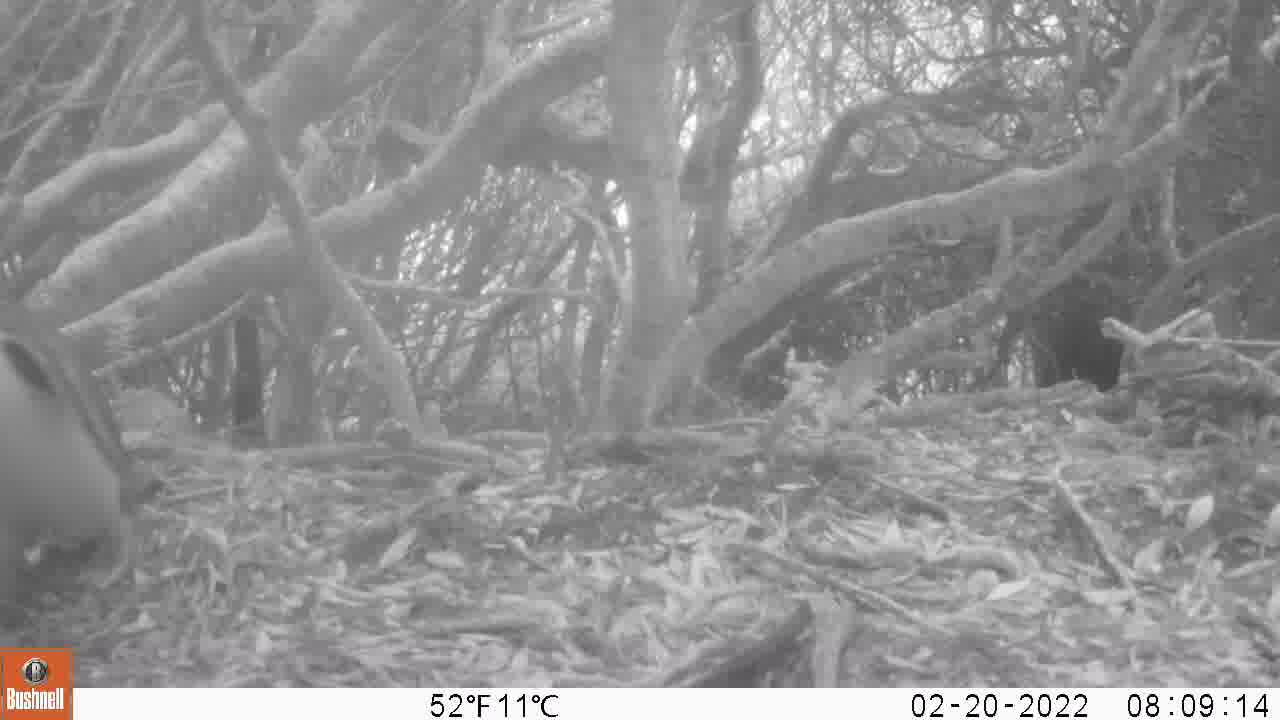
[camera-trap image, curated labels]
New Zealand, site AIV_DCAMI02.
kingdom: Animalia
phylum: Chordata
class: Aves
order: Sphenisciformes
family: Spheniscidae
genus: Megadyptes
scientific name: Megadyptes antipodes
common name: yellow-eyed penguin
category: yellow eyed penguin